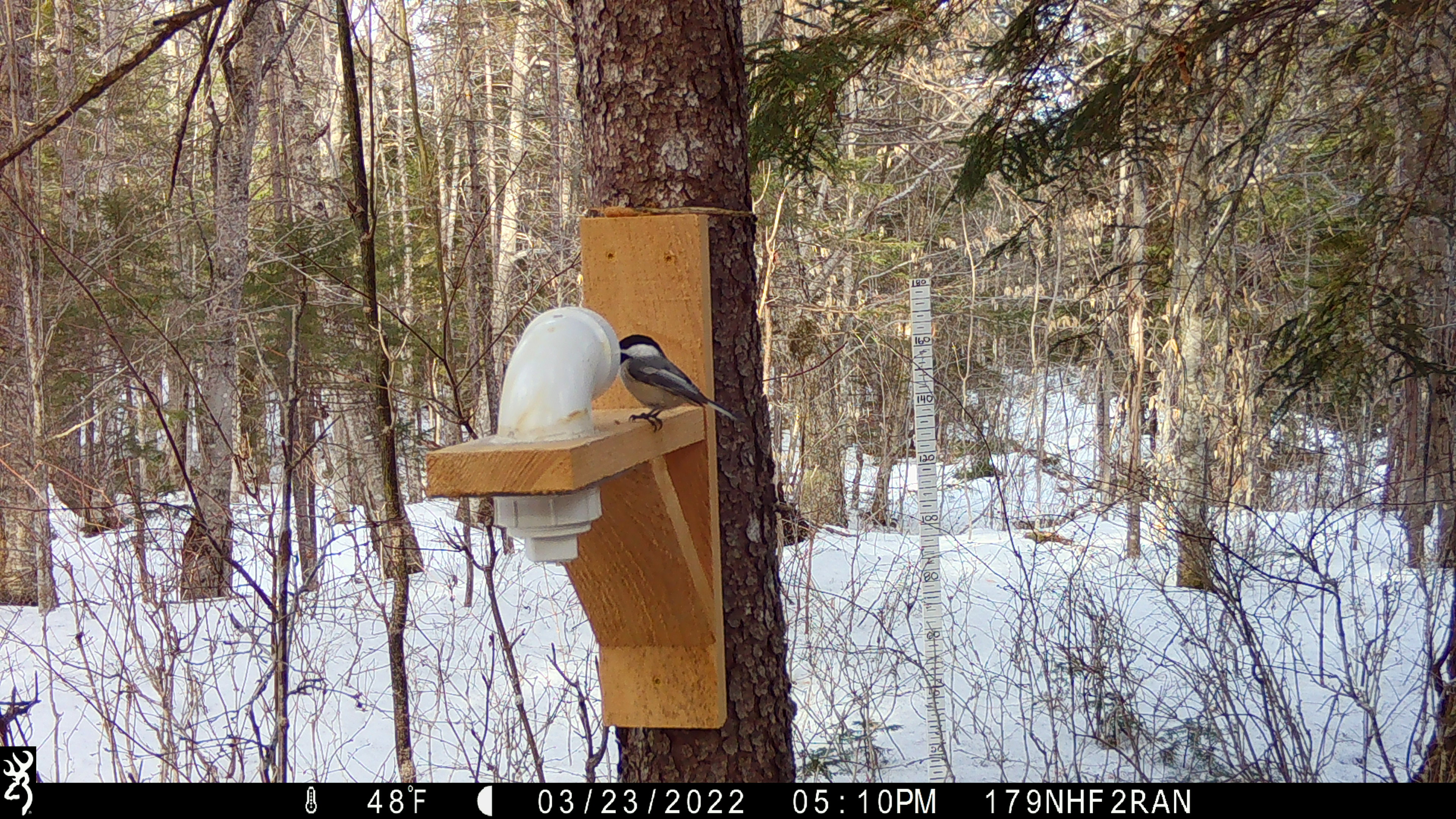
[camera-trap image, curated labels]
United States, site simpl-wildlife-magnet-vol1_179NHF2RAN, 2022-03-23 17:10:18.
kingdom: Animalia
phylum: Chordata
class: Aves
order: Passeriformes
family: Paridae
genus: Poecile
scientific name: Poecile atricapillus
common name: black-capped chickadee